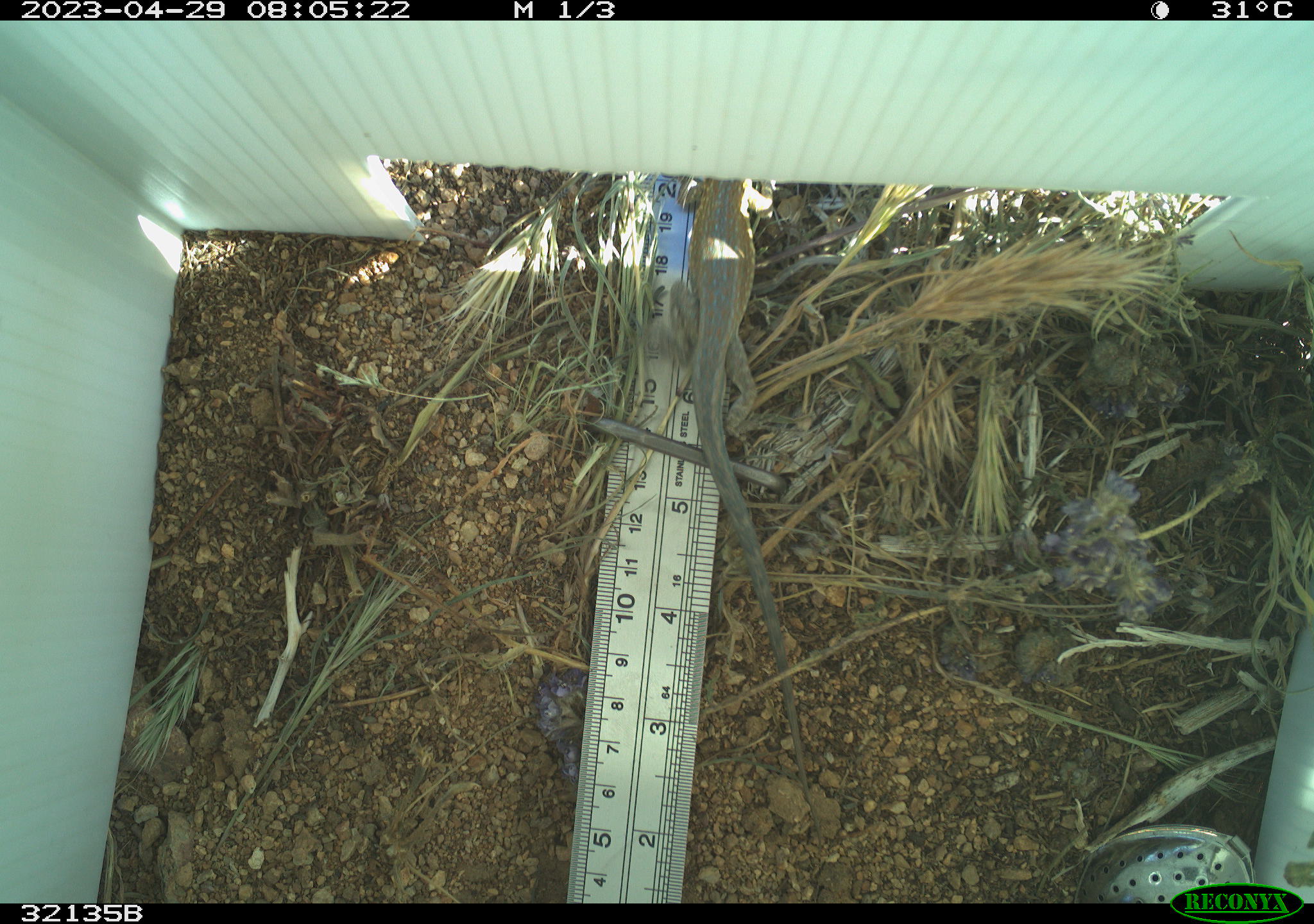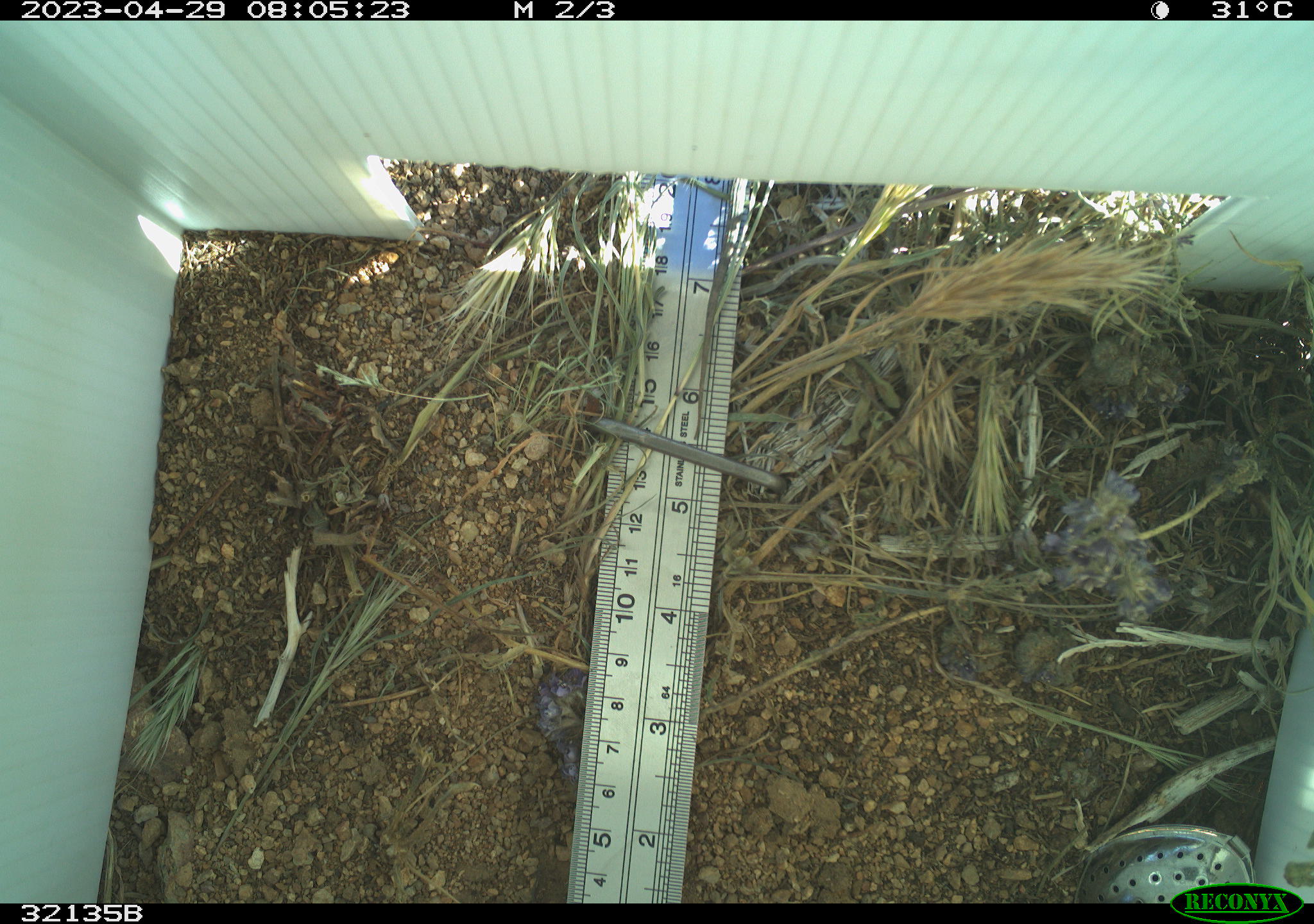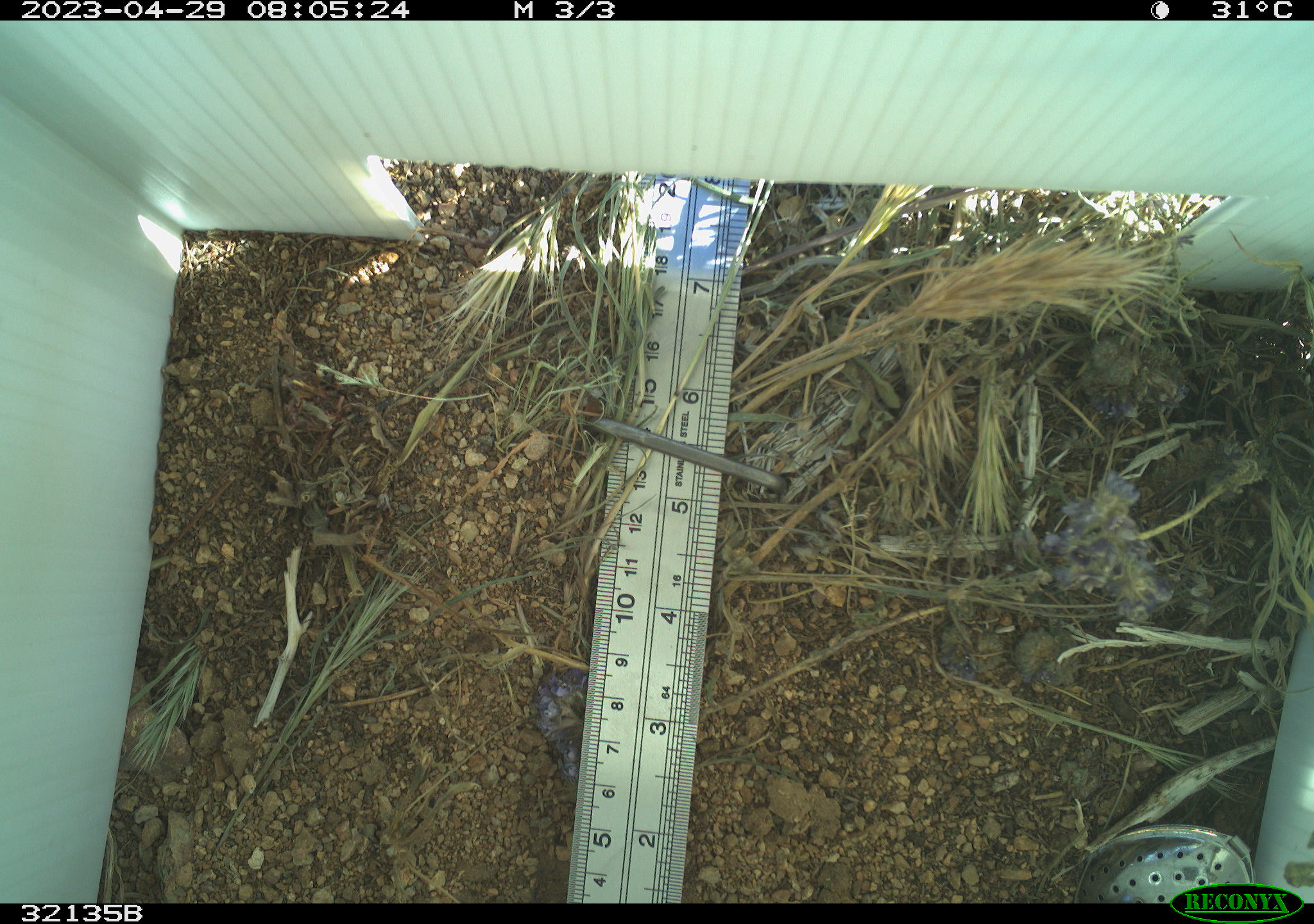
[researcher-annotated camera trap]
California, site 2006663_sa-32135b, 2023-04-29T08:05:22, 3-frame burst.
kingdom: Animalia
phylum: Chordata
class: Reptilia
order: Squamata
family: Phrynosomatidae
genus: Uta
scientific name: Uta stansburiana elegans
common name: western side-blotched lizard